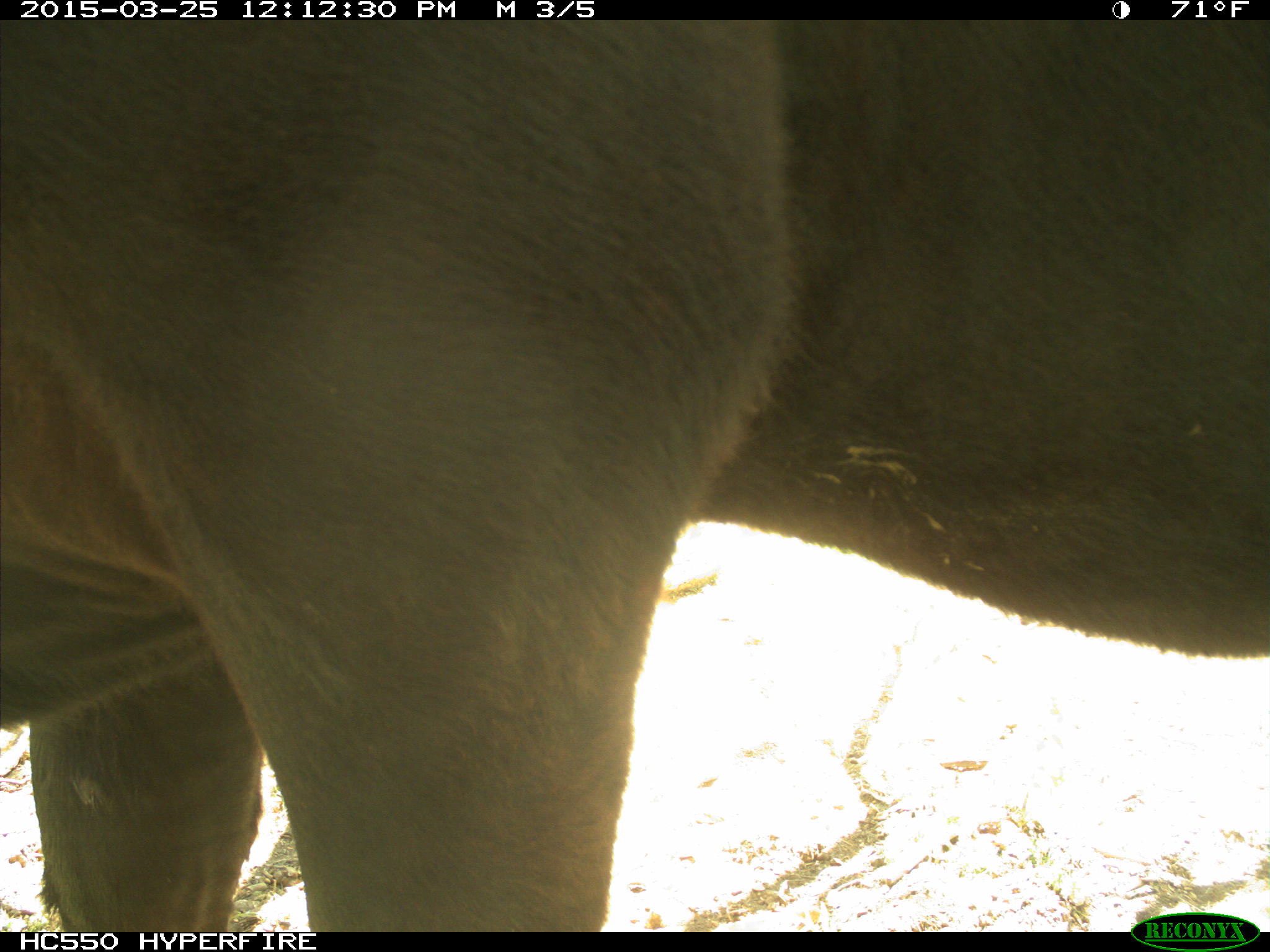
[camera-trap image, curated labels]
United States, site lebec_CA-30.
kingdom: Animalia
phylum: Chordata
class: Mammalia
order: Artiodactyla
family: Bovidae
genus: Bos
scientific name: Bos taurus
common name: domestic cow